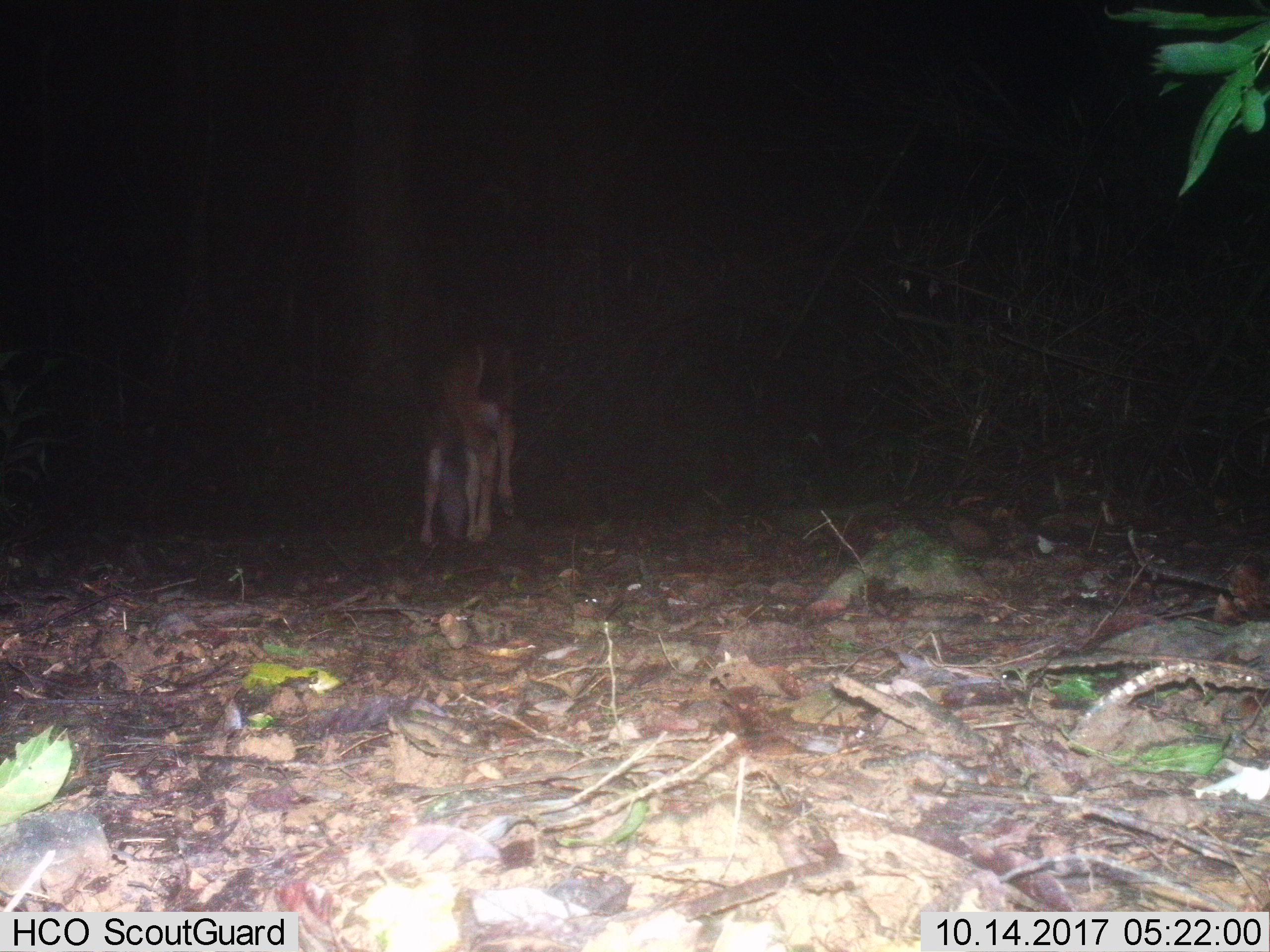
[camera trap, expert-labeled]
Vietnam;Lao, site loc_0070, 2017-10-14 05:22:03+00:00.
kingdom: Animalia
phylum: Chordata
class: Mammalia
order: Artiodactyla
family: Cervidae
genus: Rusa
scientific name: Rusa unicolor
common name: sambar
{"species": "sambar (Rusa unicolor)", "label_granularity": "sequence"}